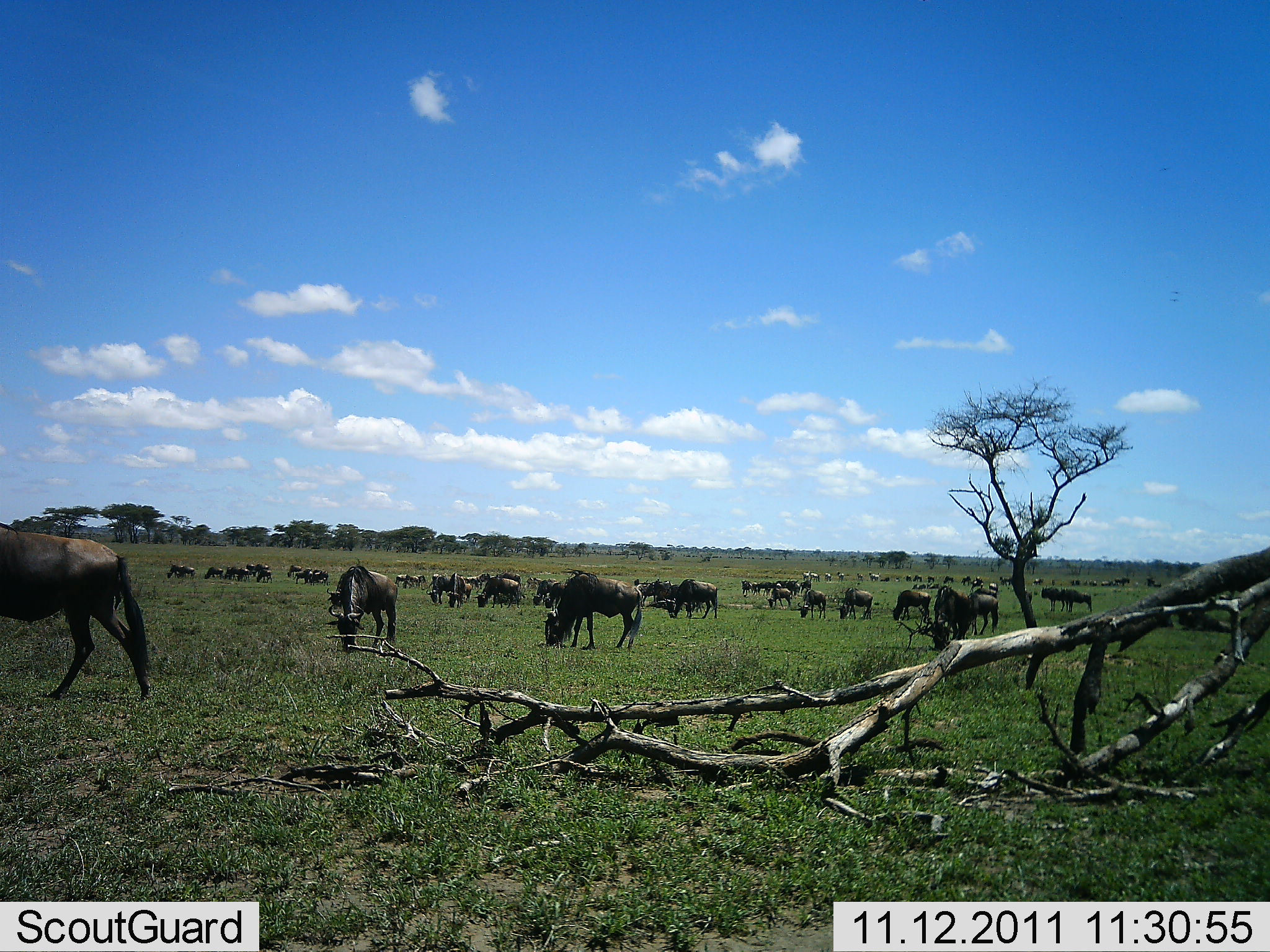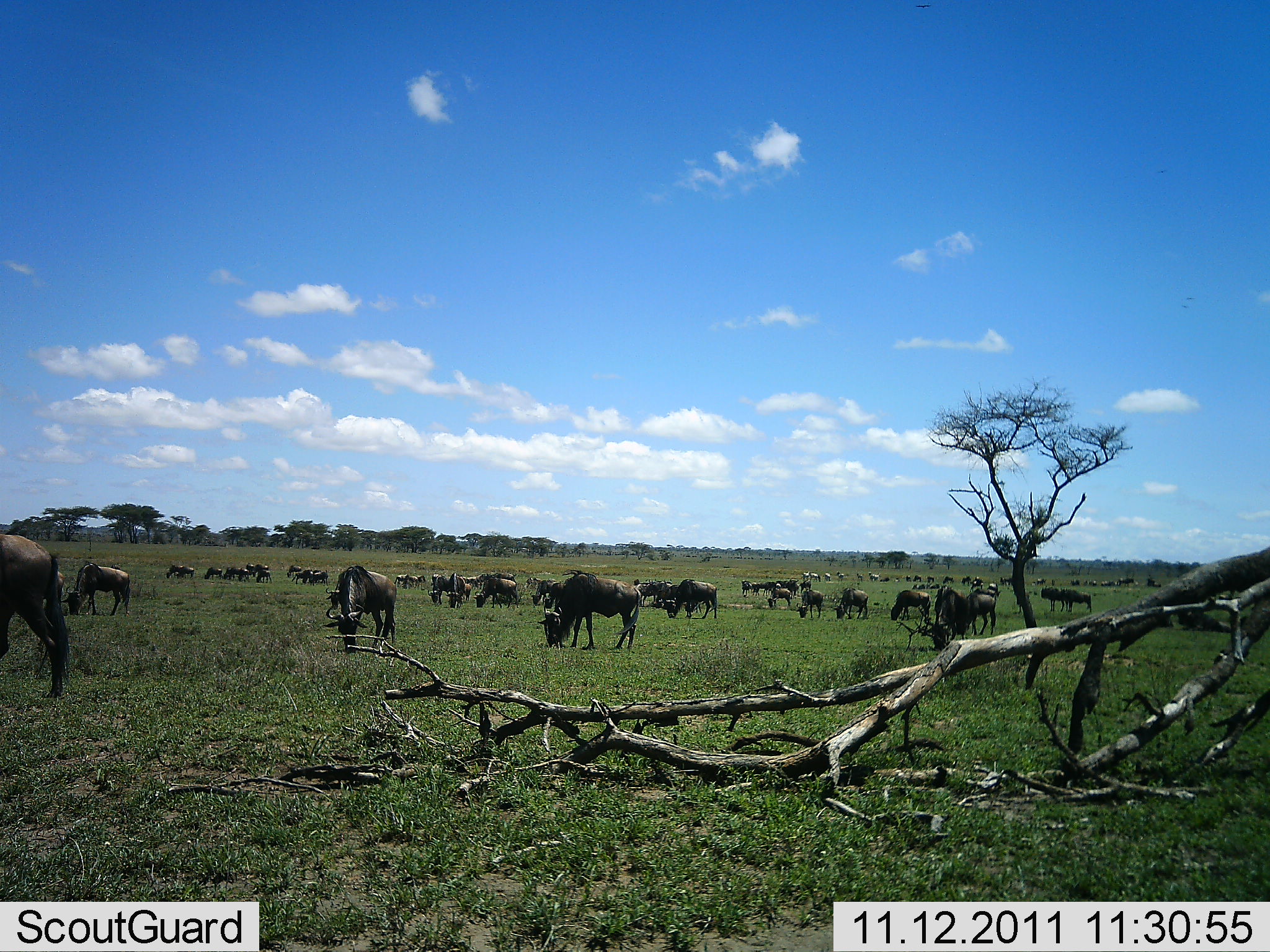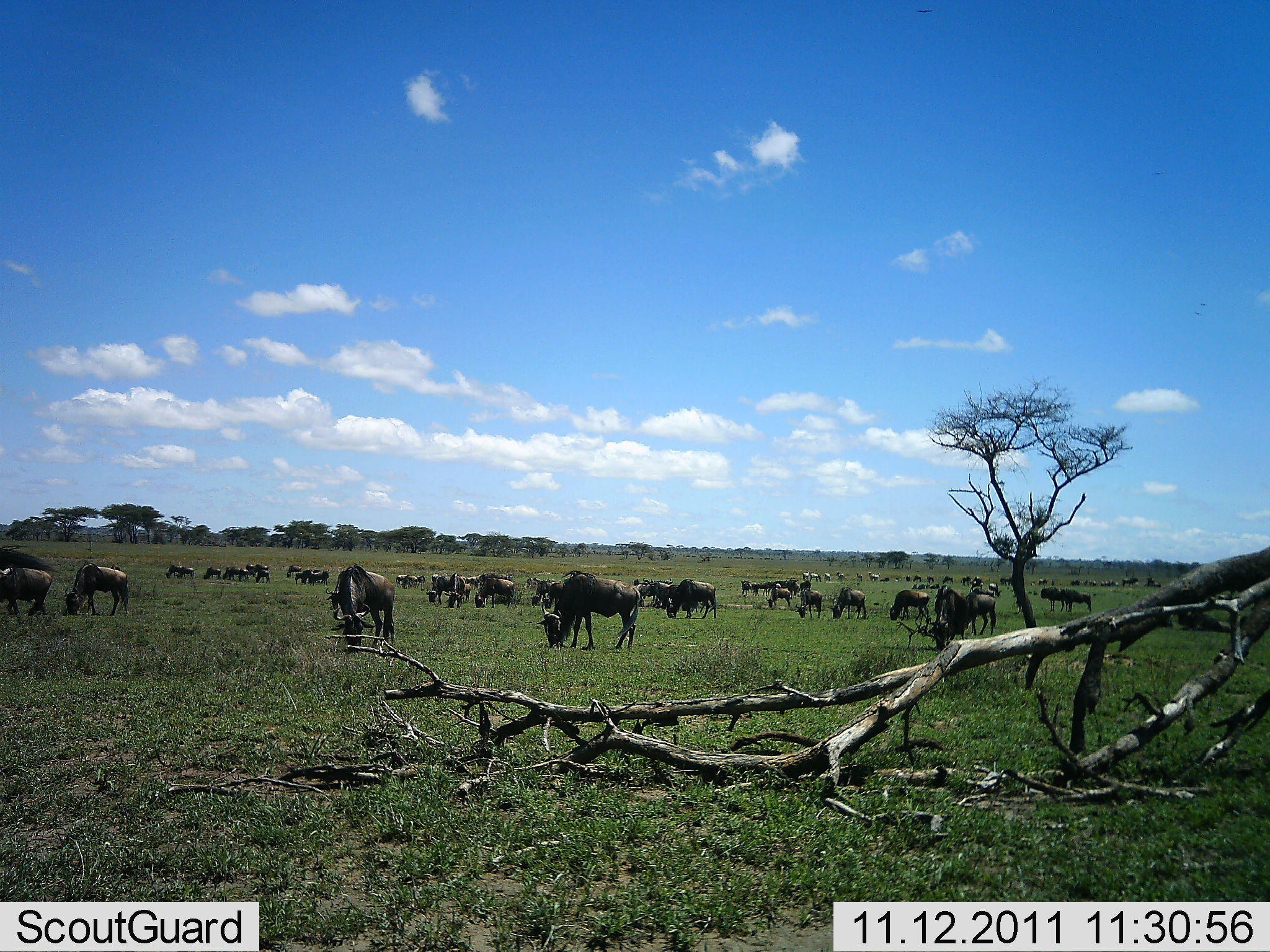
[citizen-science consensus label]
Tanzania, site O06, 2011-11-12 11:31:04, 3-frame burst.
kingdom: Animalia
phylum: Chordata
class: Mammalia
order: Artiodactyla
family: Bovidae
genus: Connochaetes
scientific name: Connochaetes taurinus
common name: blue wildebeest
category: wildebeest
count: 51+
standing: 30%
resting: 10%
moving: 30%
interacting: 10%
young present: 0%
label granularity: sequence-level